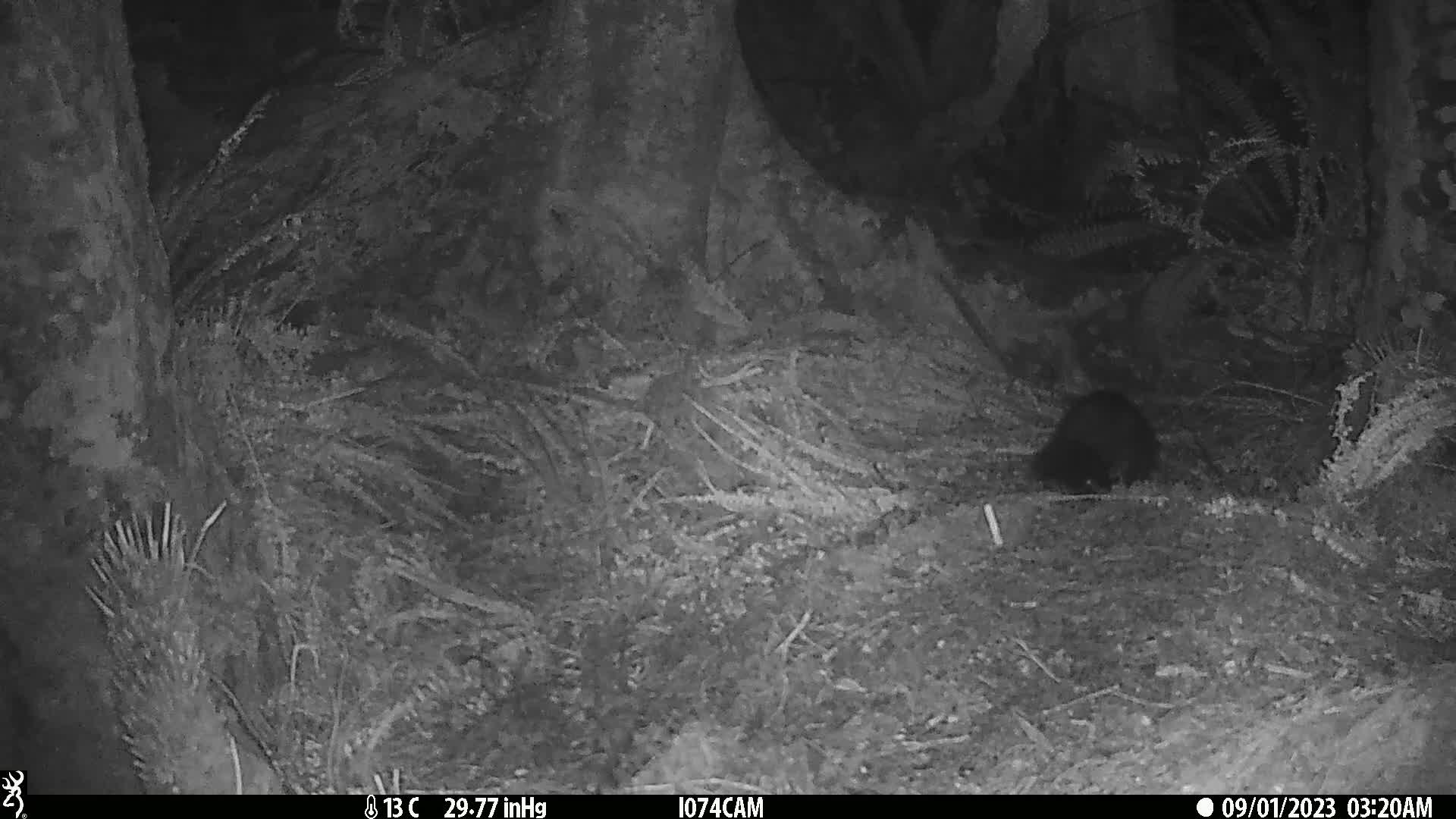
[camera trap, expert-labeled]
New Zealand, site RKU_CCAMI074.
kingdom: Animalia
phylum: Chordata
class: Mammalia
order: Diprotodontia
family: Phalangeridae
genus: Trichosurus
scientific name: Trichosurus vulpecula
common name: common brushtail possum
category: possum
Possum (common brushtail possum) (Trichosurus vulpecula).